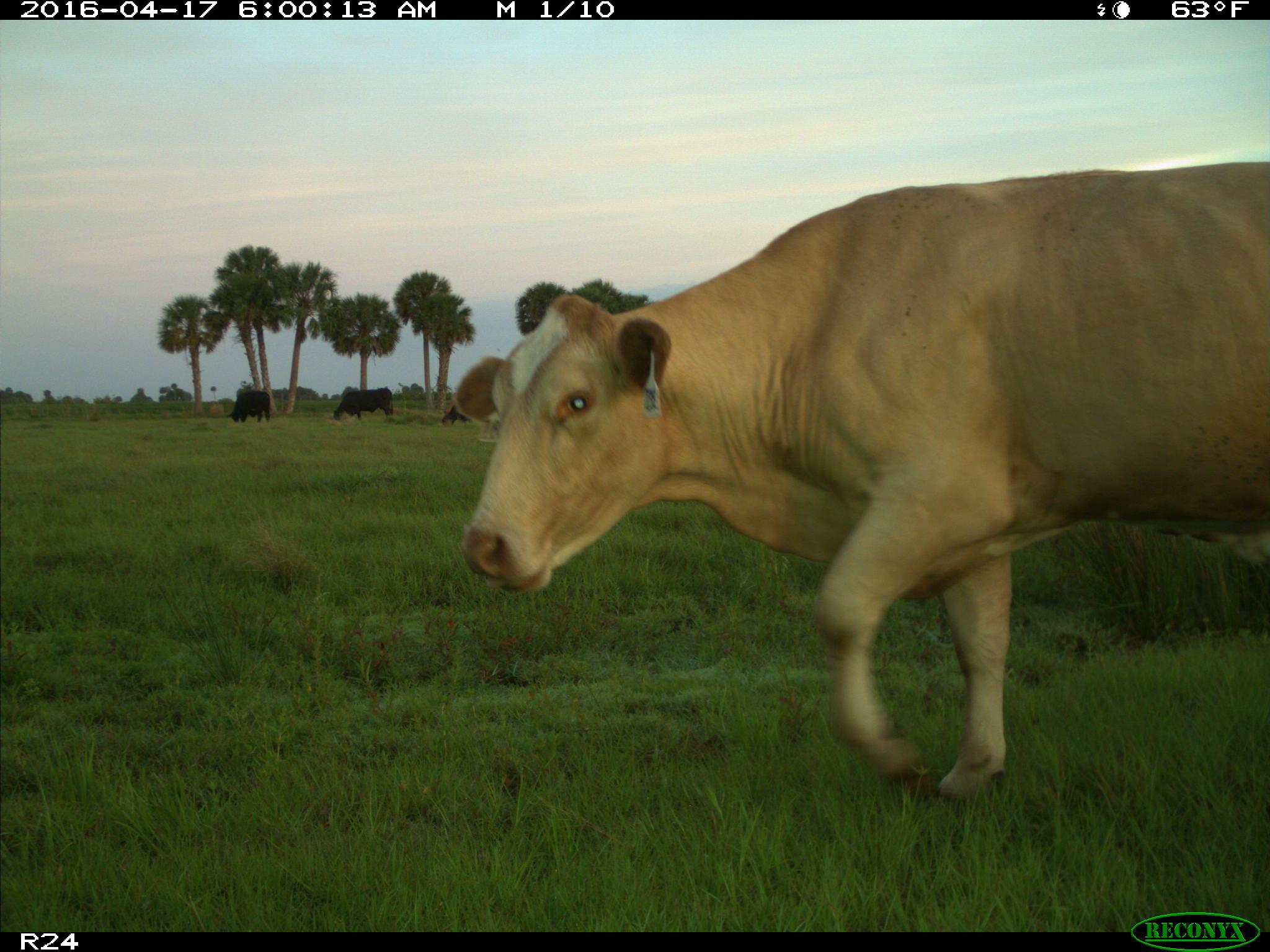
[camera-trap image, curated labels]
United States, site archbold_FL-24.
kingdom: Animalia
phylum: Chordata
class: Mammalia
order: Artiodactyla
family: Bovidae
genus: Bos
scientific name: Bos taurus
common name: domestic cow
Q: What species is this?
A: Bos taurus (domestic cow).